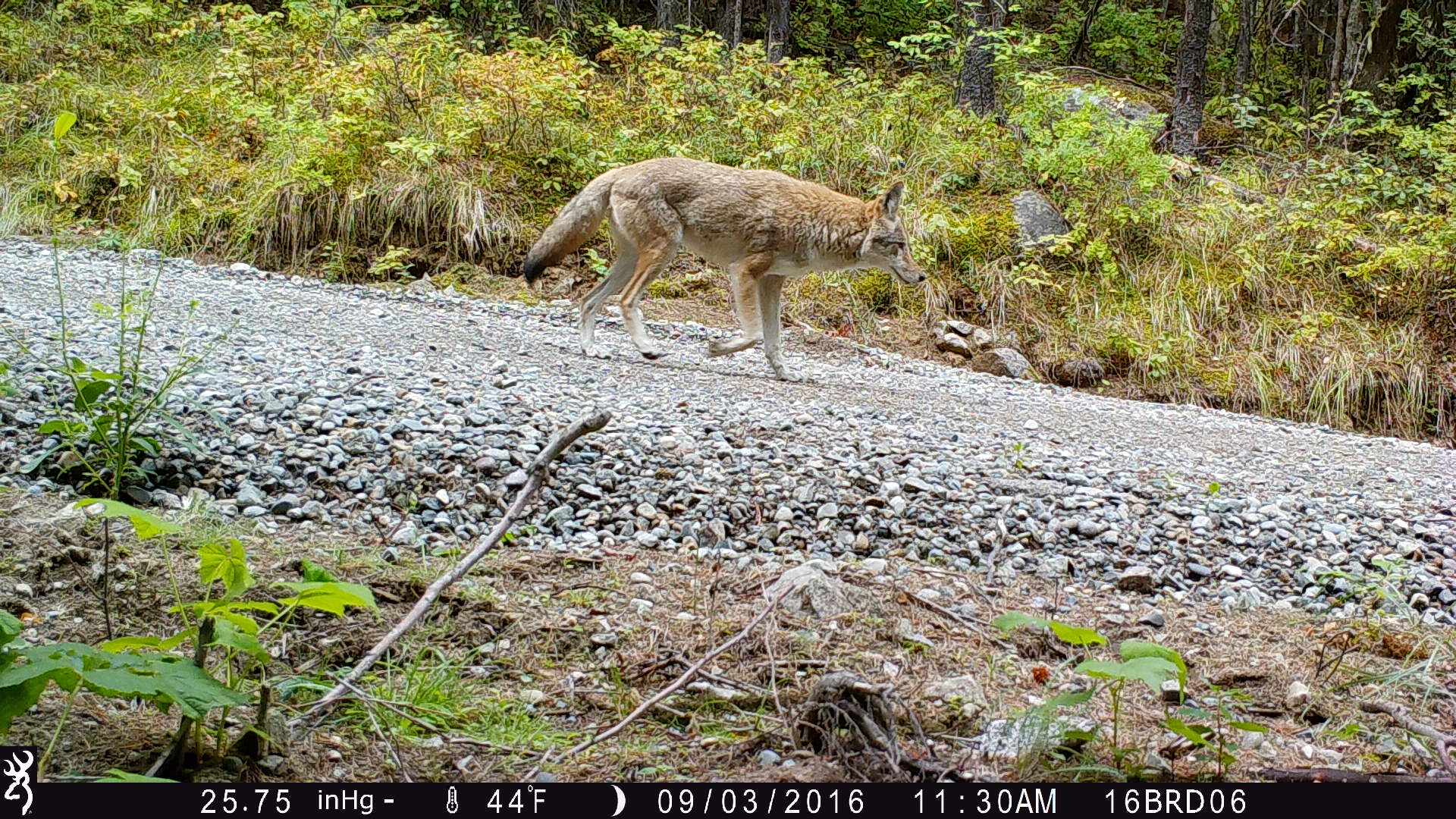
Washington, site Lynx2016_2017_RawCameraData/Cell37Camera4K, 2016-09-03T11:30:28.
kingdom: Animalia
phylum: Chordata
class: Mammalia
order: Carnivora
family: Canidae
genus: Canis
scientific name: Canis latrans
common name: coyote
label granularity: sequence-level